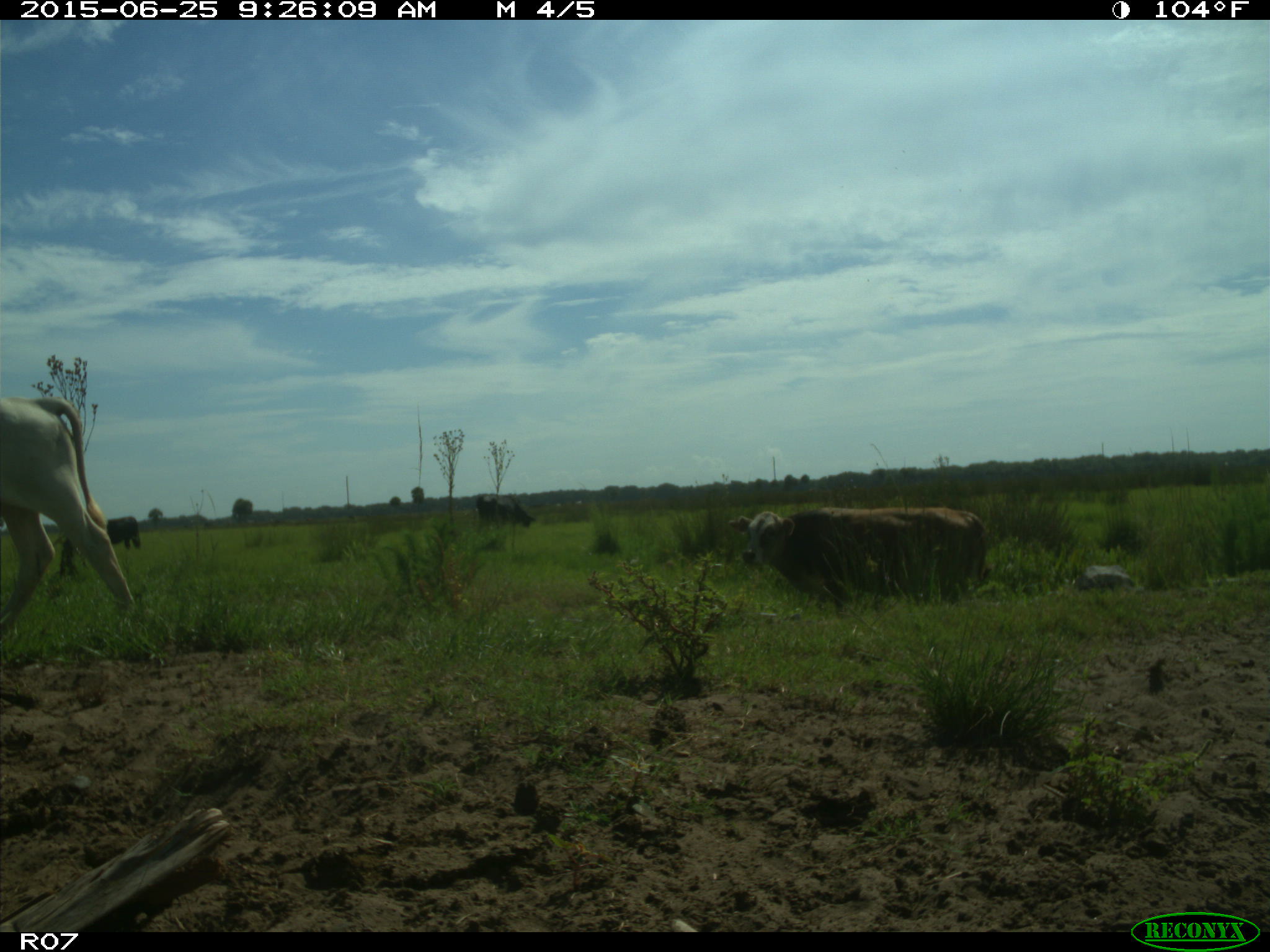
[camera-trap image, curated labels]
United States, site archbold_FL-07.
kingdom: Animalia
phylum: Chordata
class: Mammalia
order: Artiodactyla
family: Bovidae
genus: Bos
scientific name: Bos taurus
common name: domestic cow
Bos taurus (domestic cow).